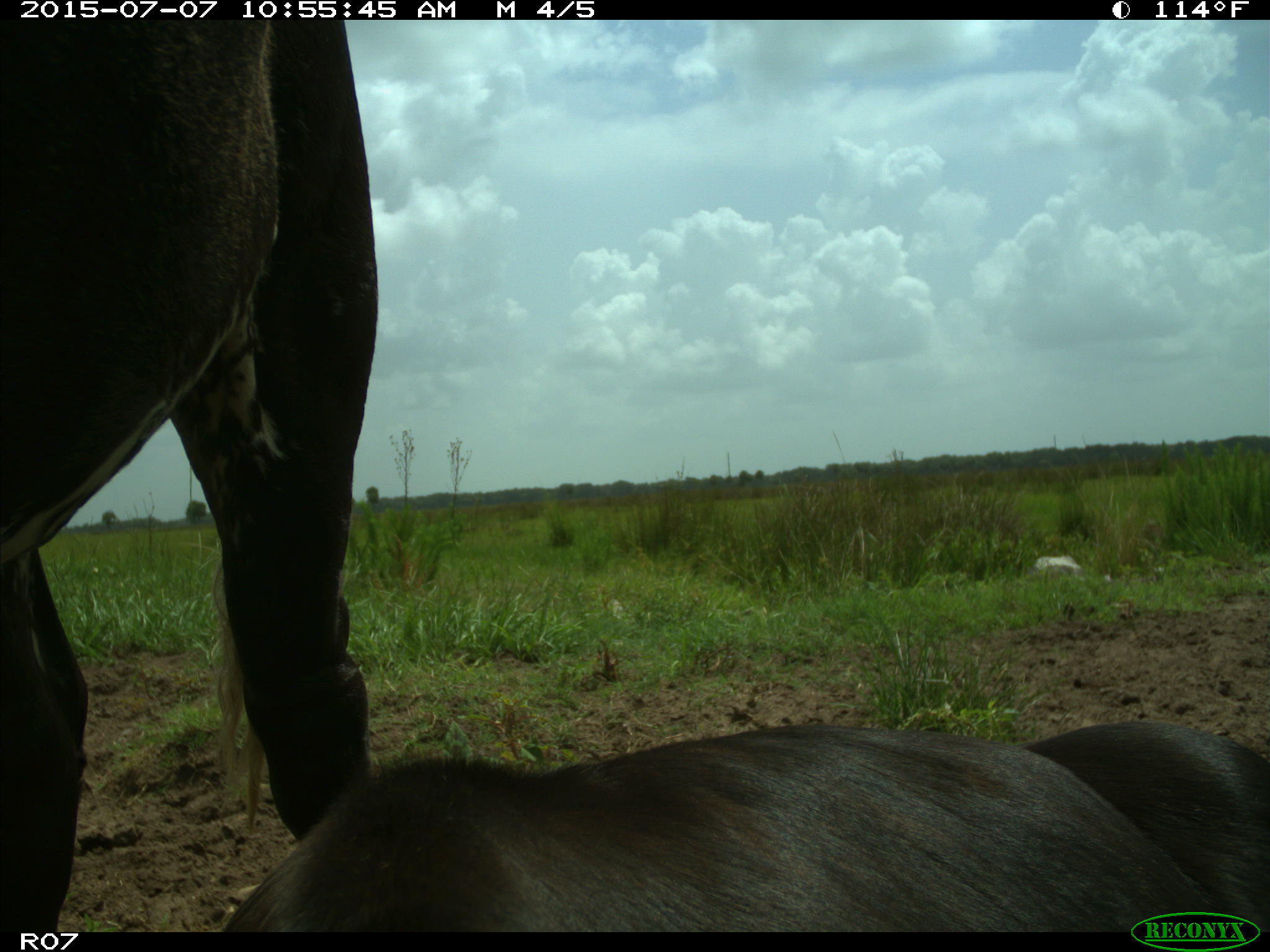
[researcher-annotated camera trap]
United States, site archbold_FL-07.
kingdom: Animalia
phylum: Chordata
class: Mammalia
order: Artiodactyla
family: Bovidae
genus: Bos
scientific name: Bos taurus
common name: domestic cow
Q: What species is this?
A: Bos taurus (domestic cow).